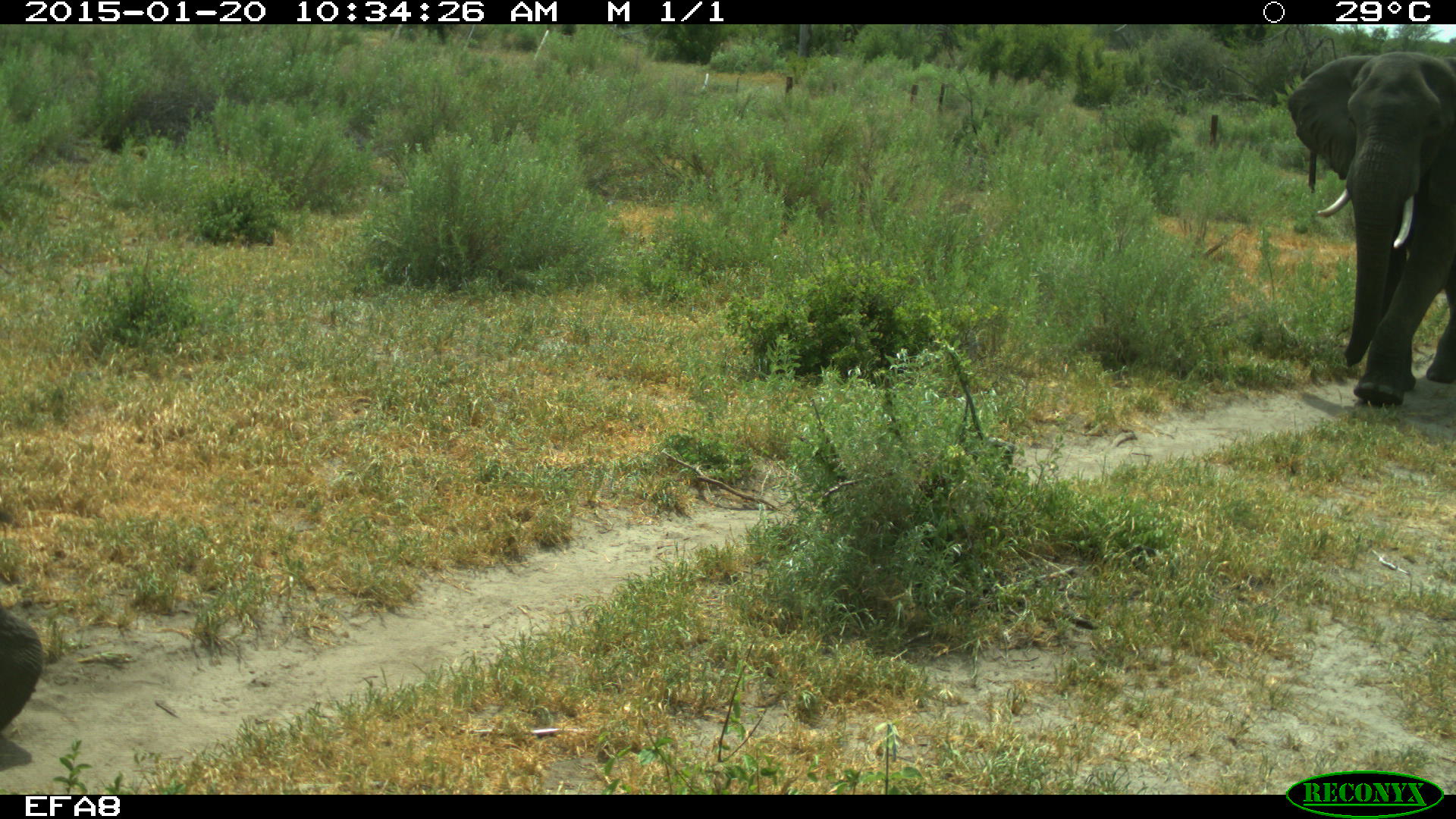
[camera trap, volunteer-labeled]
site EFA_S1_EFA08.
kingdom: Animalia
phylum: Chordata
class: Mammalia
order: Proboscidea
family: Elephantidae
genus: Loxodonta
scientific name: Loxodonta africana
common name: african bush elephant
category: elephant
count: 2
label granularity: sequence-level